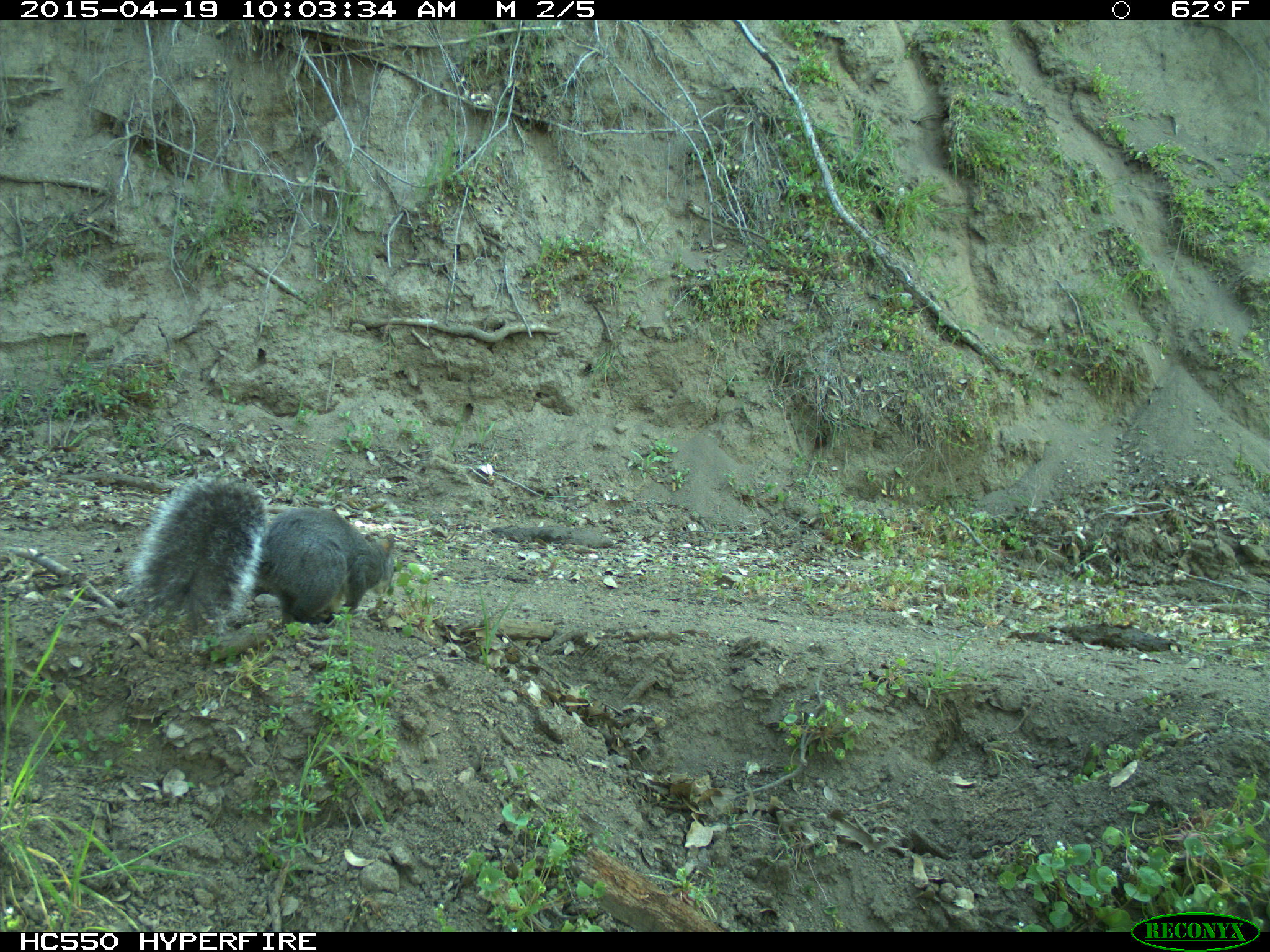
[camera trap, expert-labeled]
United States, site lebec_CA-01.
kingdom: Animalia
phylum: Chordata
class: Mammalia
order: Rodentia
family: Sciuridae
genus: Sciurus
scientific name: Sciurus carolinensis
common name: eastern gray squirrel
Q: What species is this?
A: Sciurus carolinensis (eastern gray squirrel).